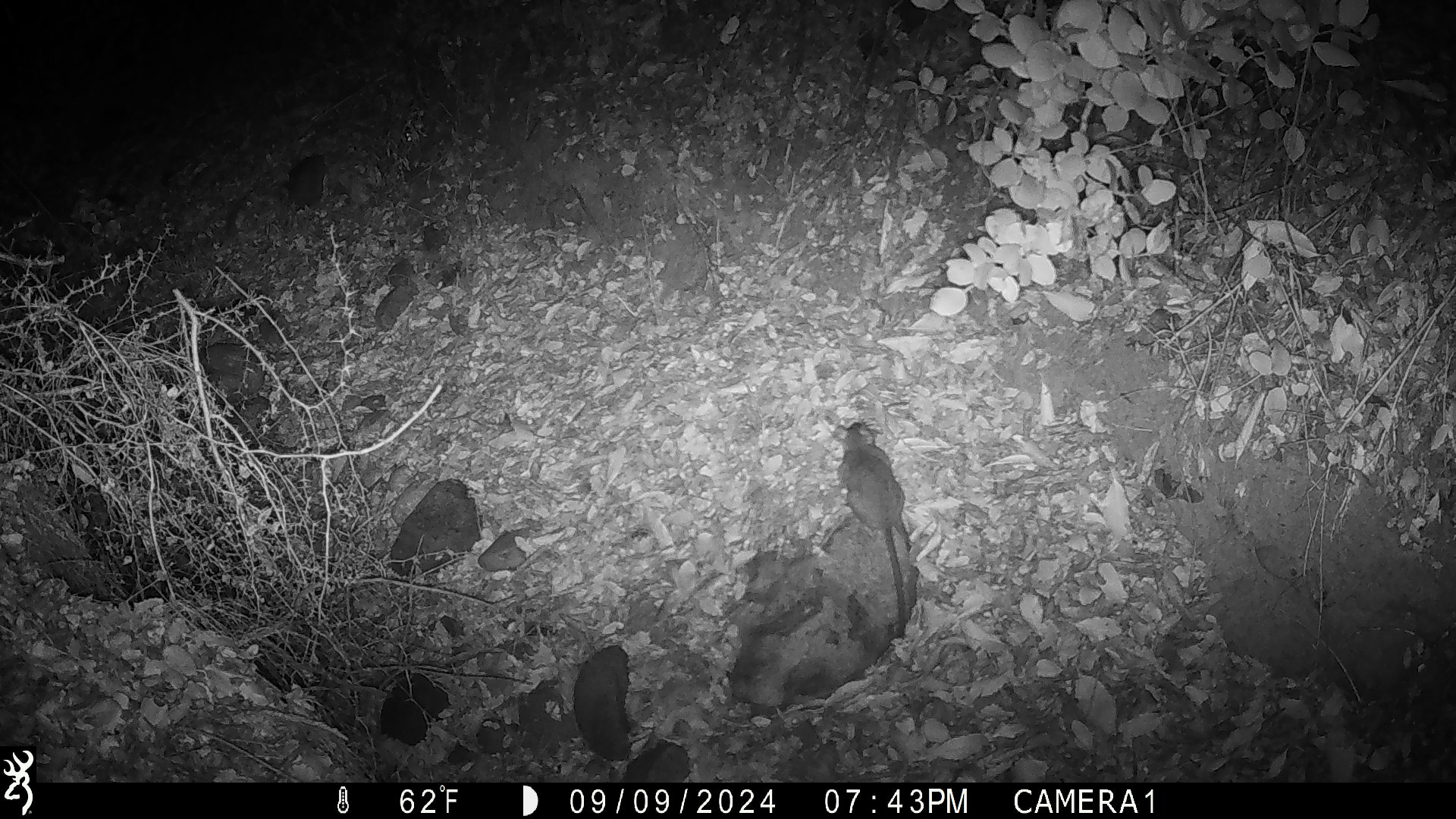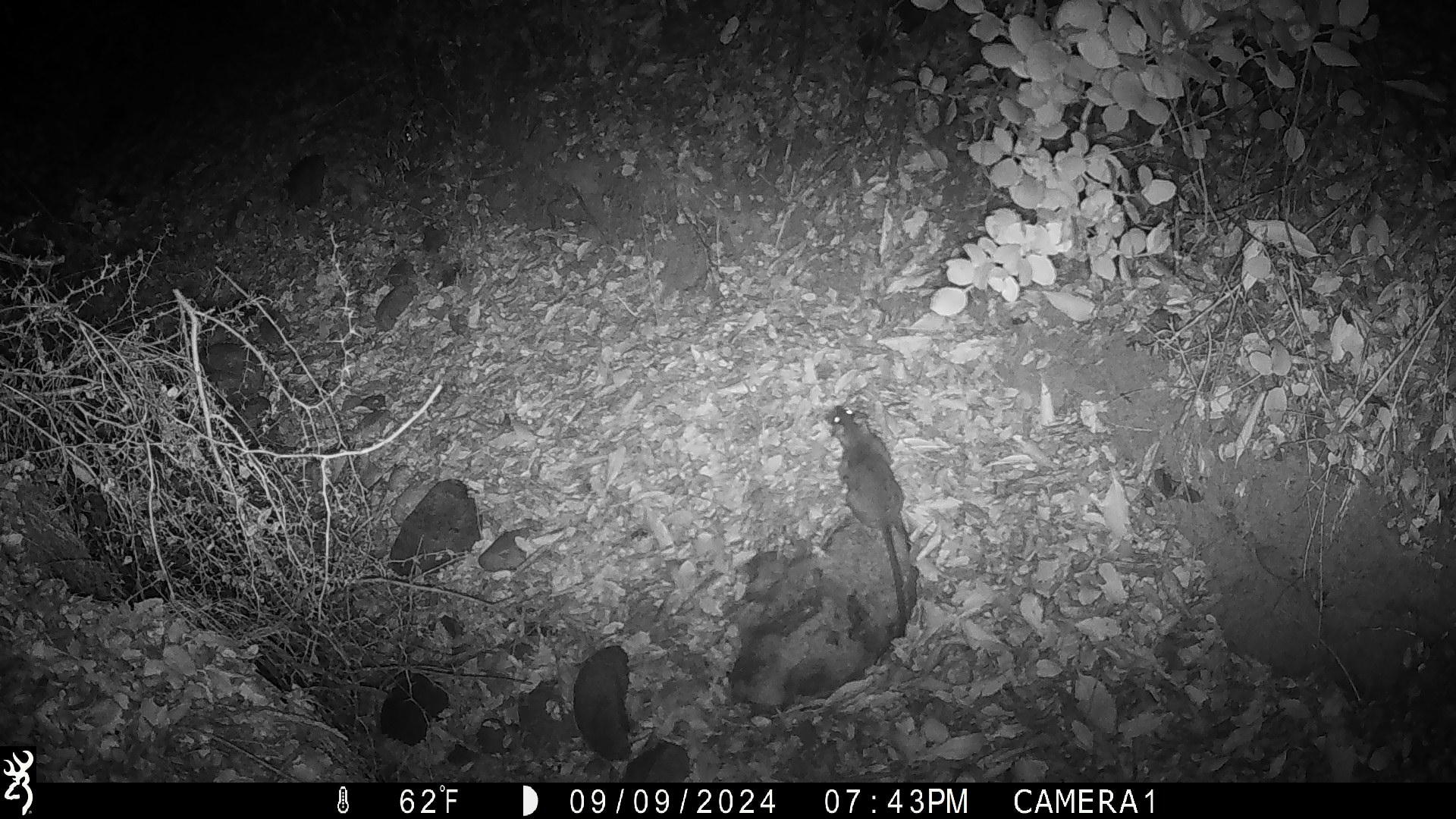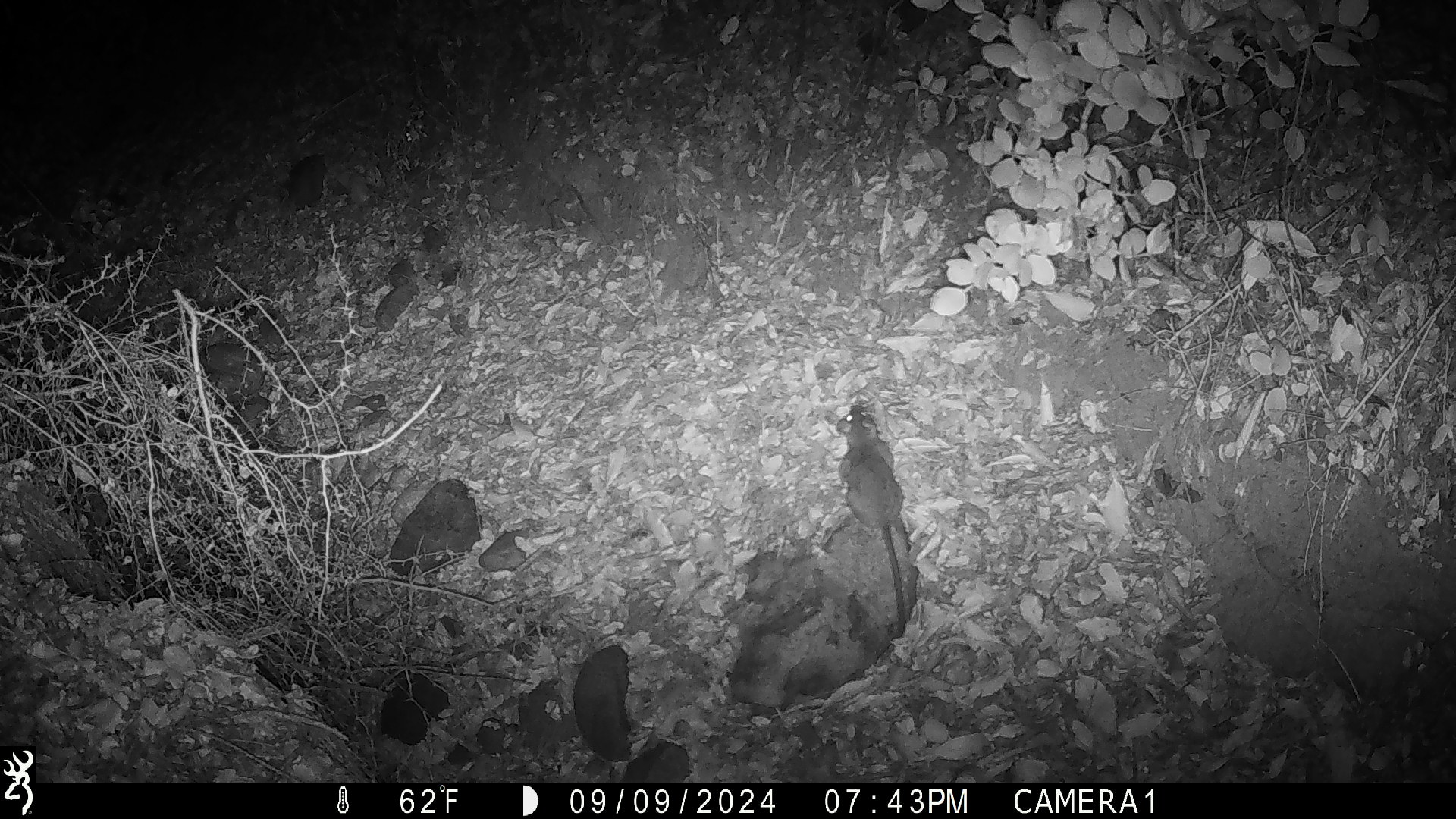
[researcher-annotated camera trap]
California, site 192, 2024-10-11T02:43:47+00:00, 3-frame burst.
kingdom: Animalia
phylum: Chordata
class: Mammalia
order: Rodentia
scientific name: Rodentia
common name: mouse or rat